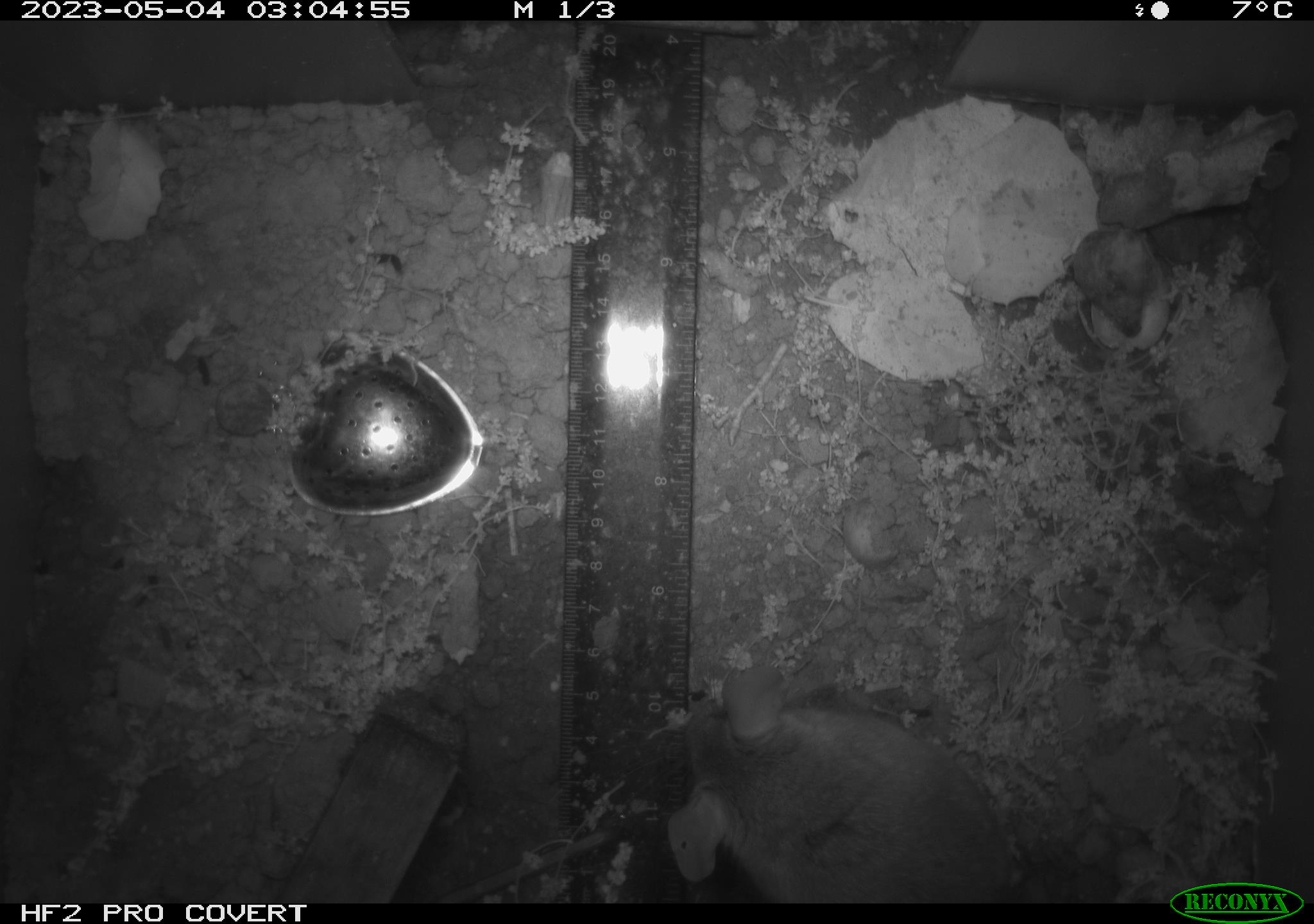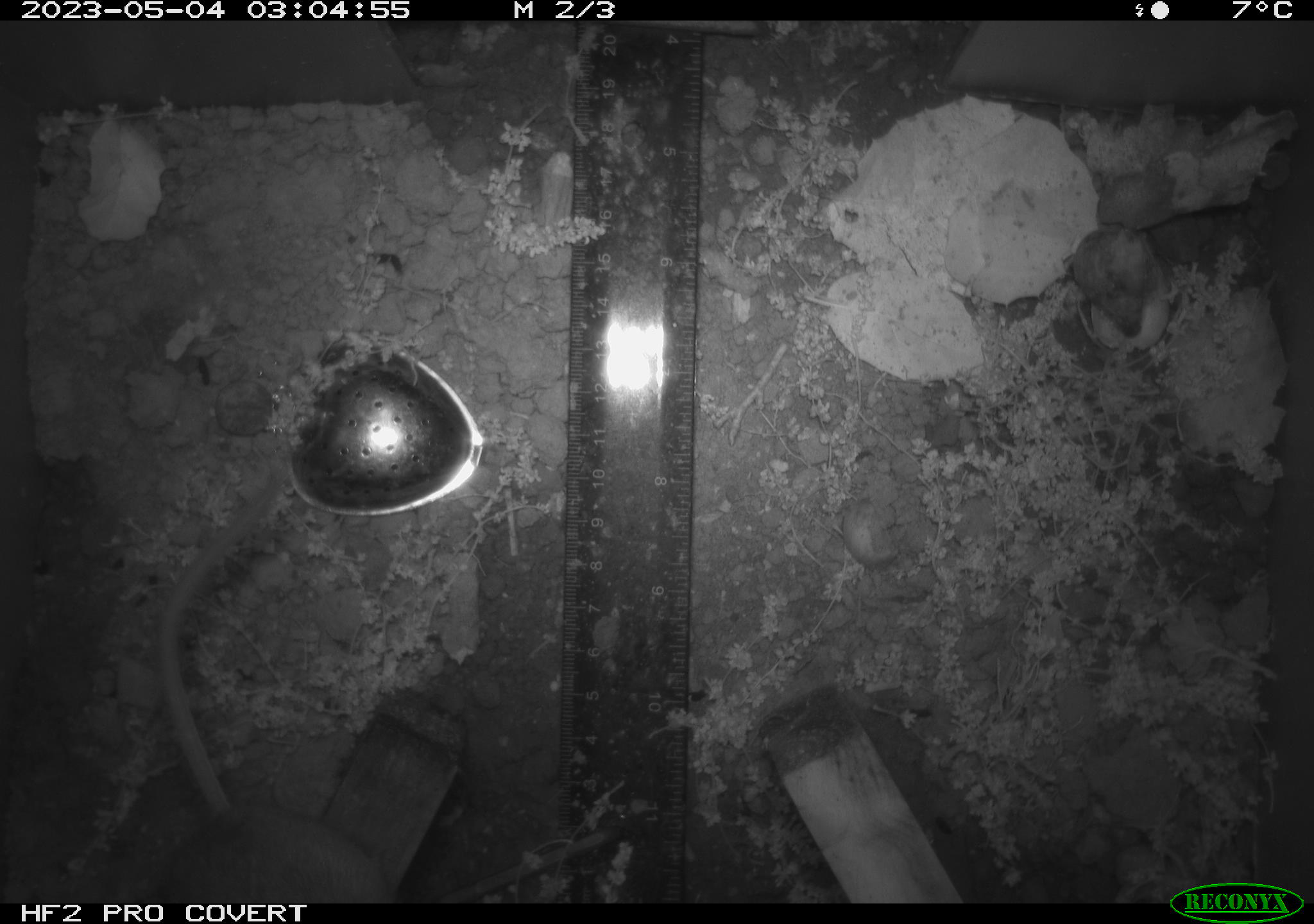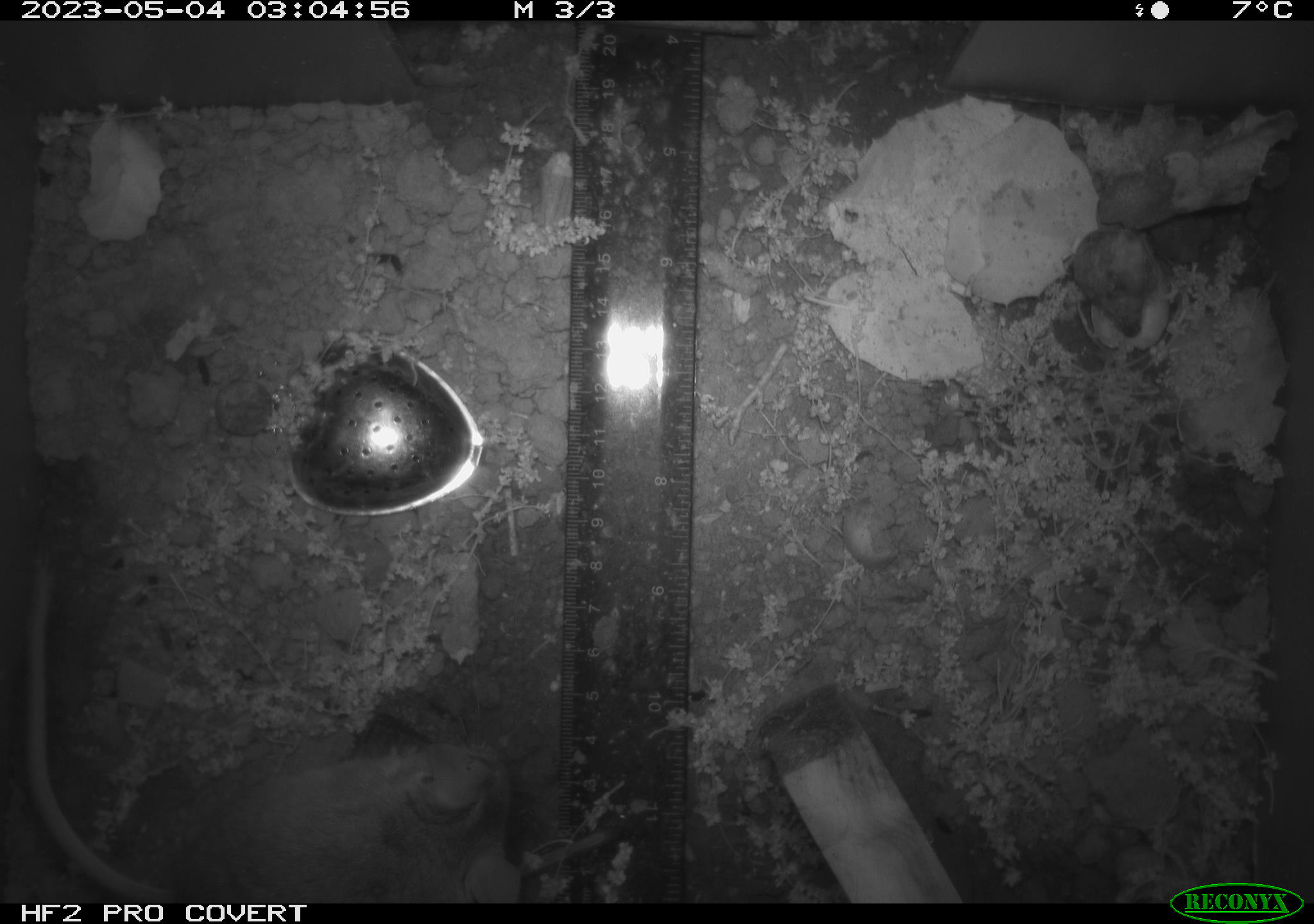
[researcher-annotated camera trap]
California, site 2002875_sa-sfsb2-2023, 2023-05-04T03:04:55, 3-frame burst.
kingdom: Animalia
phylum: Chordata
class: Mammalia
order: Rodentia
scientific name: Rodentia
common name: mouse species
Mouse species (Rodentia).